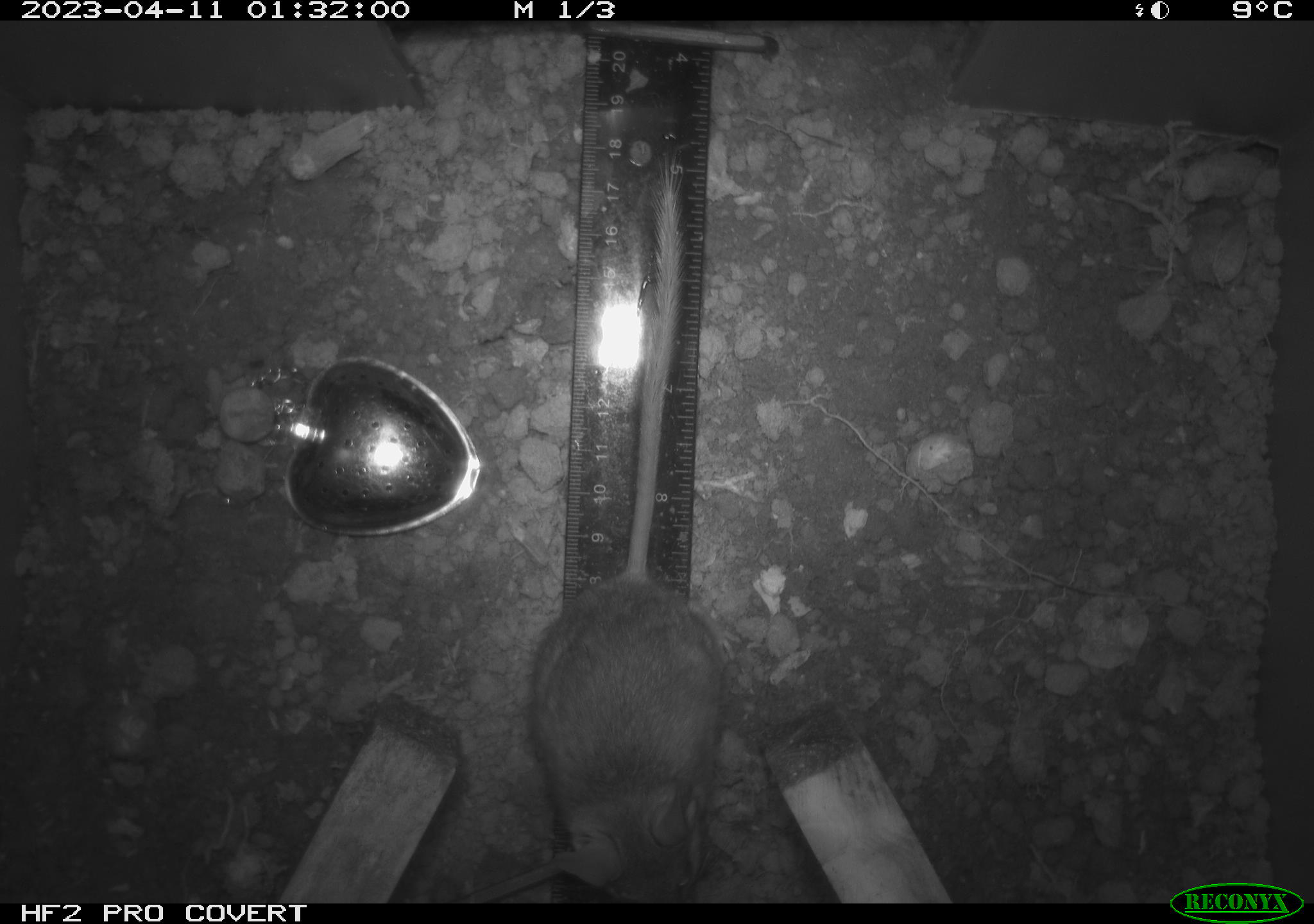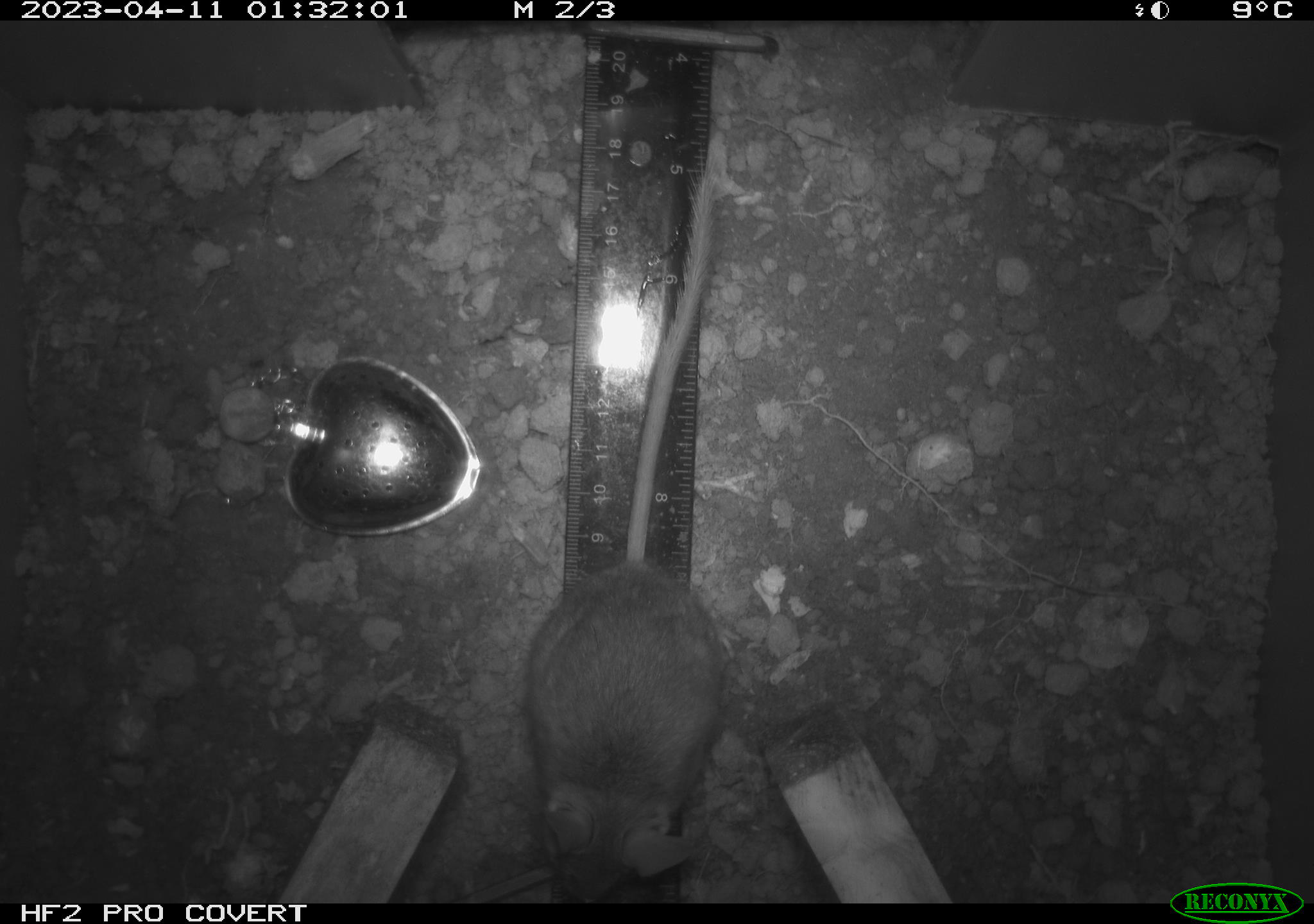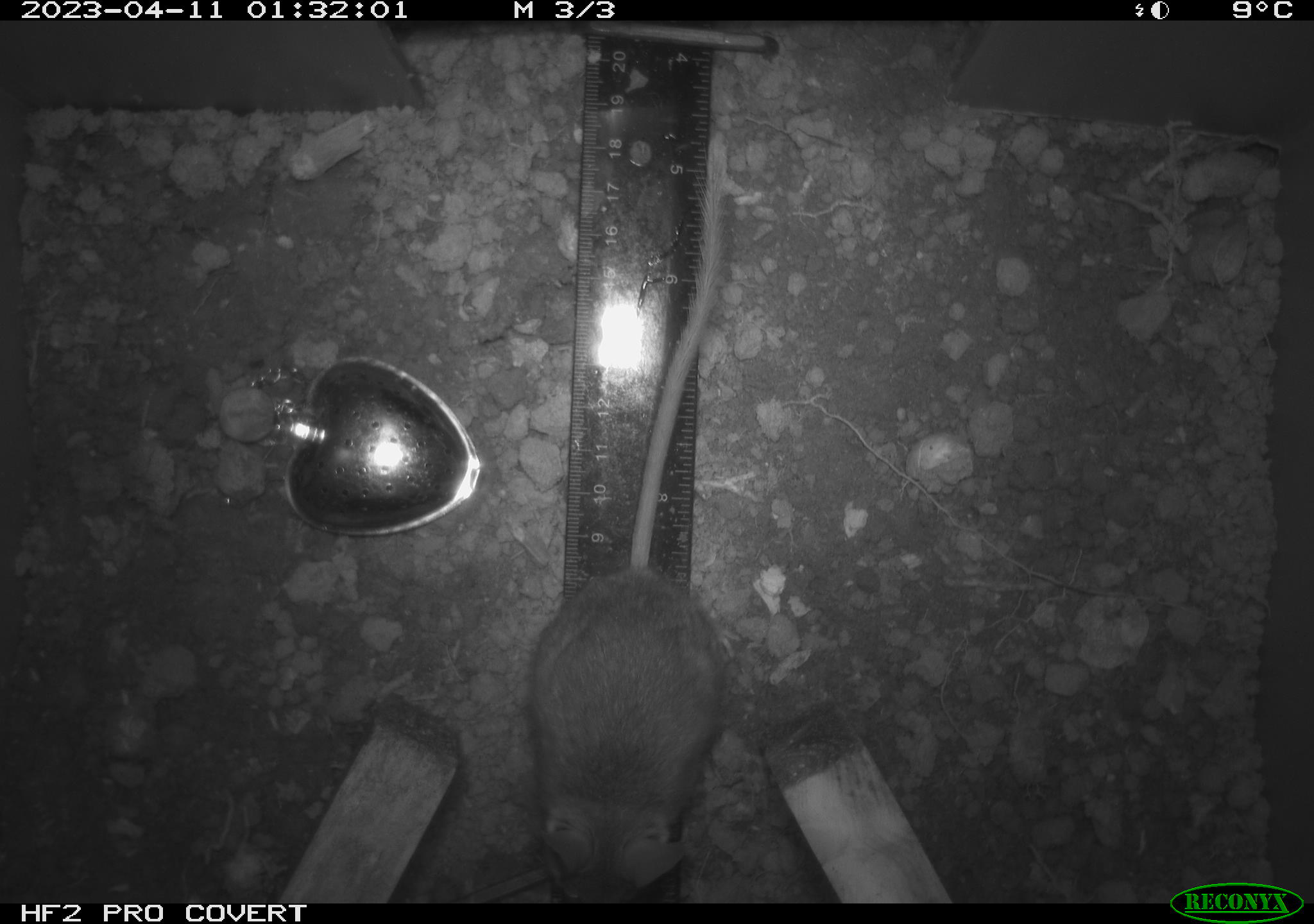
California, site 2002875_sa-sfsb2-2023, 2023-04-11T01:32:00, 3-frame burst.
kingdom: Animalia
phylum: Chordata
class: Mammalia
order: Rodentia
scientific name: Rodentia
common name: mouse species